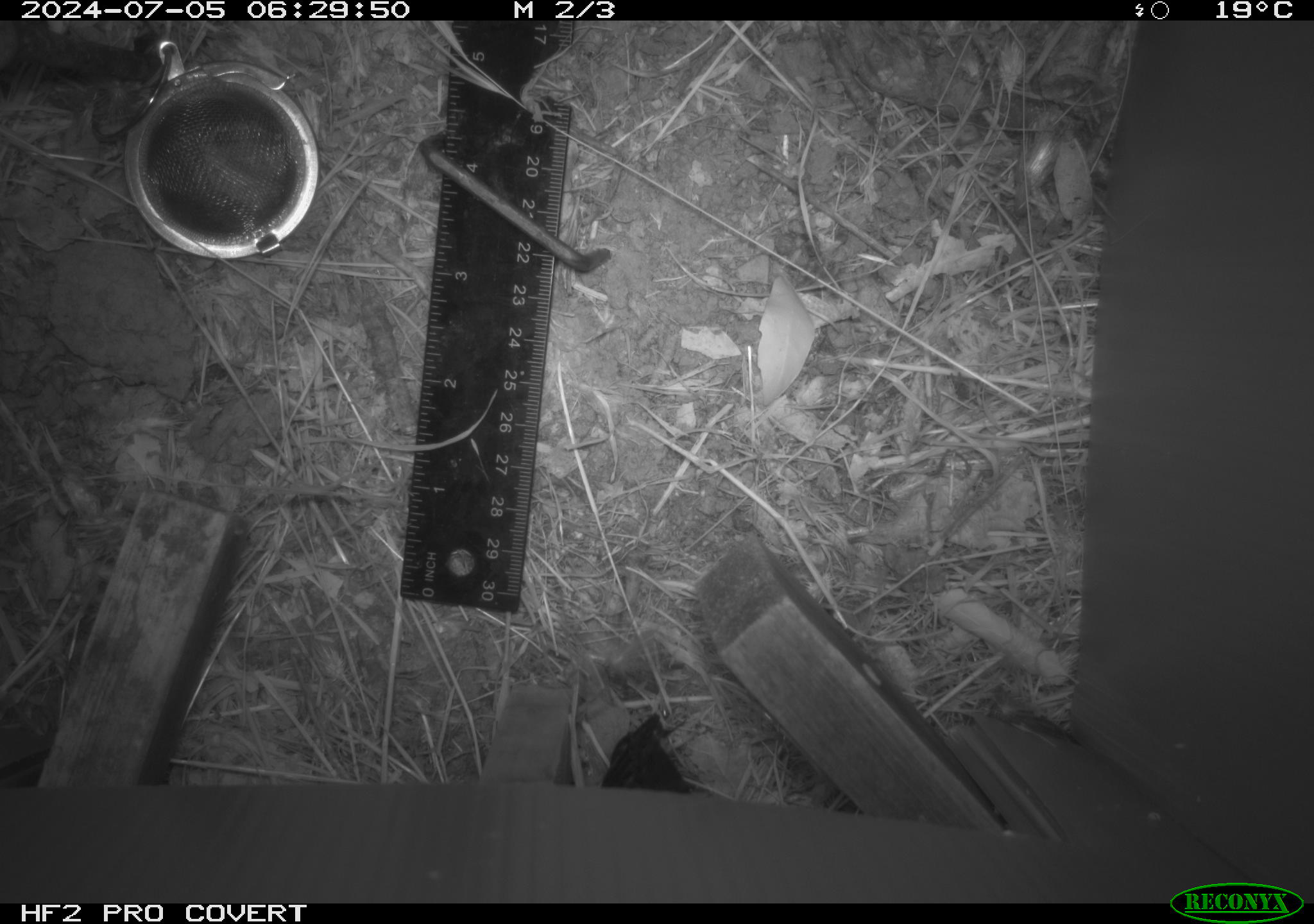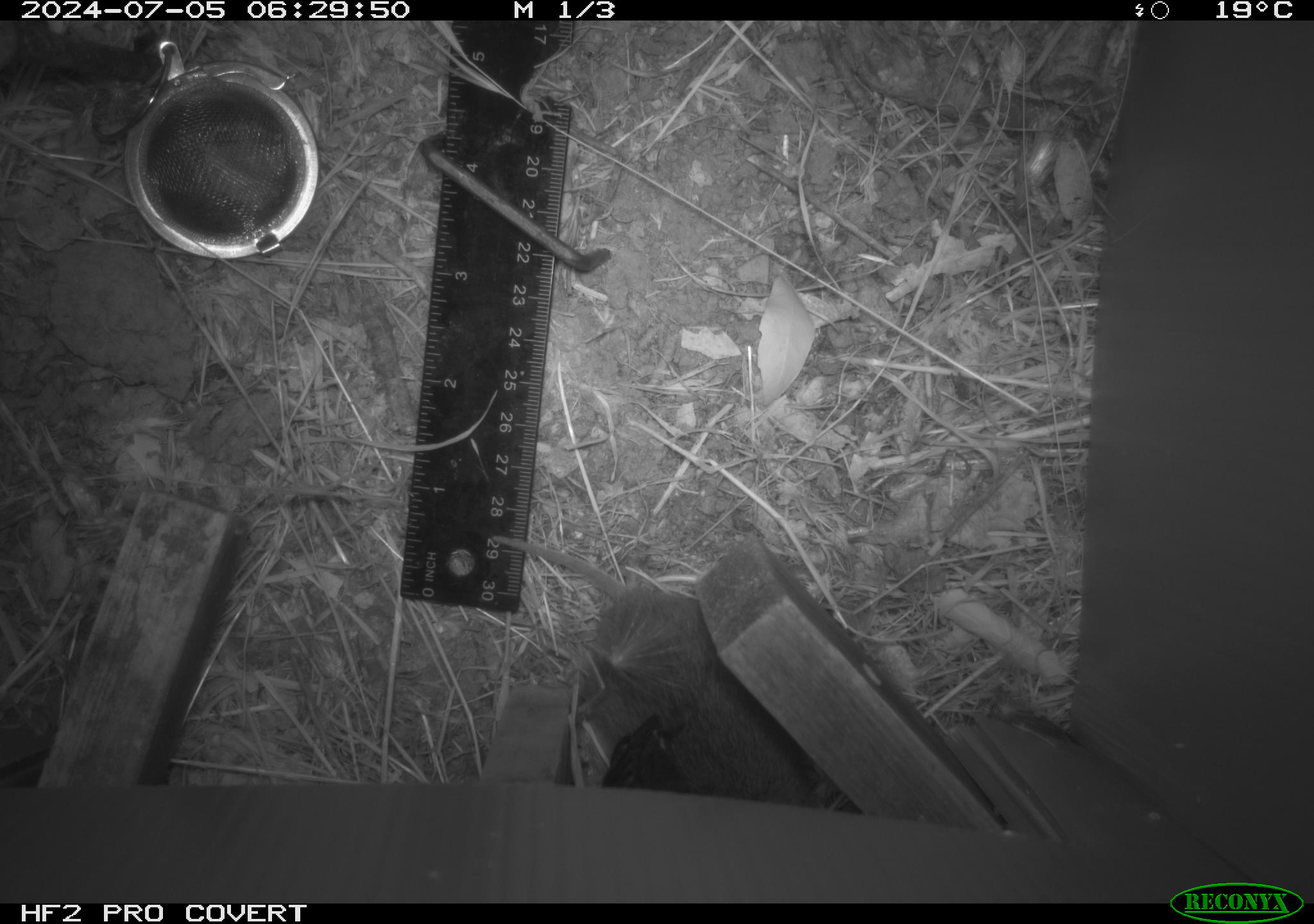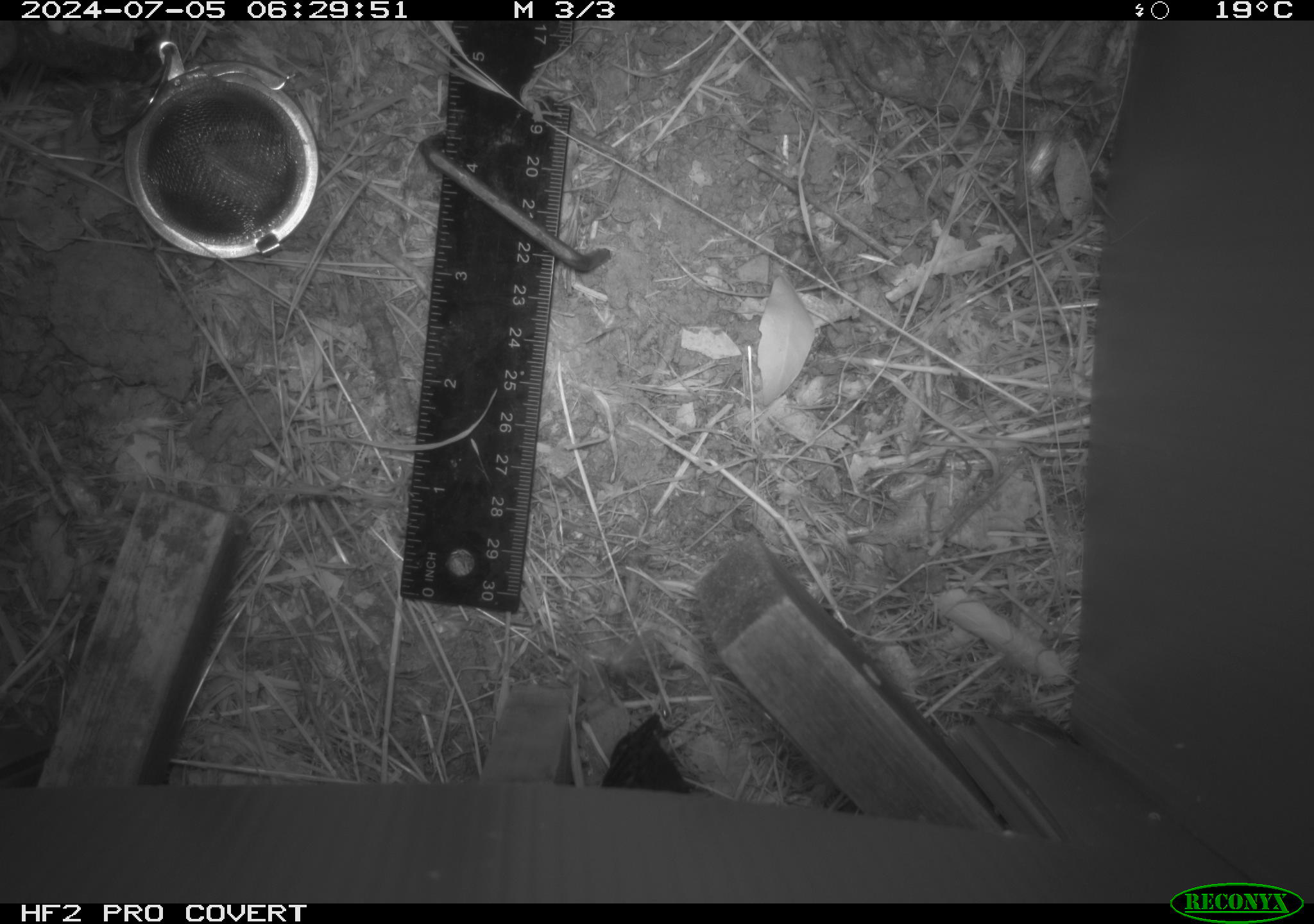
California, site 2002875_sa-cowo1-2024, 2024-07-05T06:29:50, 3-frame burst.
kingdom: Animalia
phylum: Chordata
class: Mammalia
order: Rodentia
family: Cricetidae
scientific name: Arvicolinae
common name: voles, lemmings, and muskrats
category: arvicolinae subfamily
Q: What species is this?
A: Arvicolinae subfamily (voles, lemmings, and muskrats) (Arvicolinae).